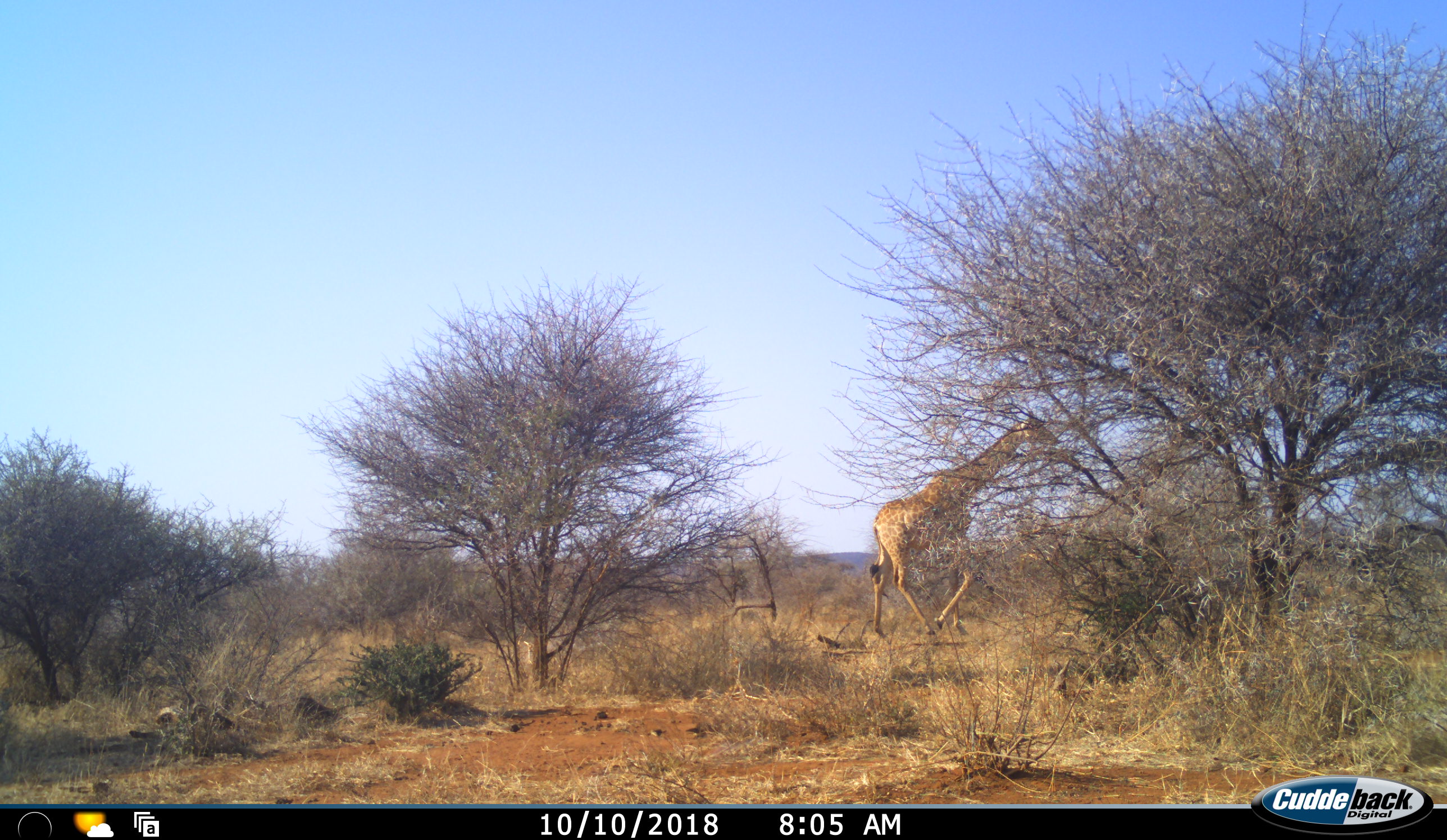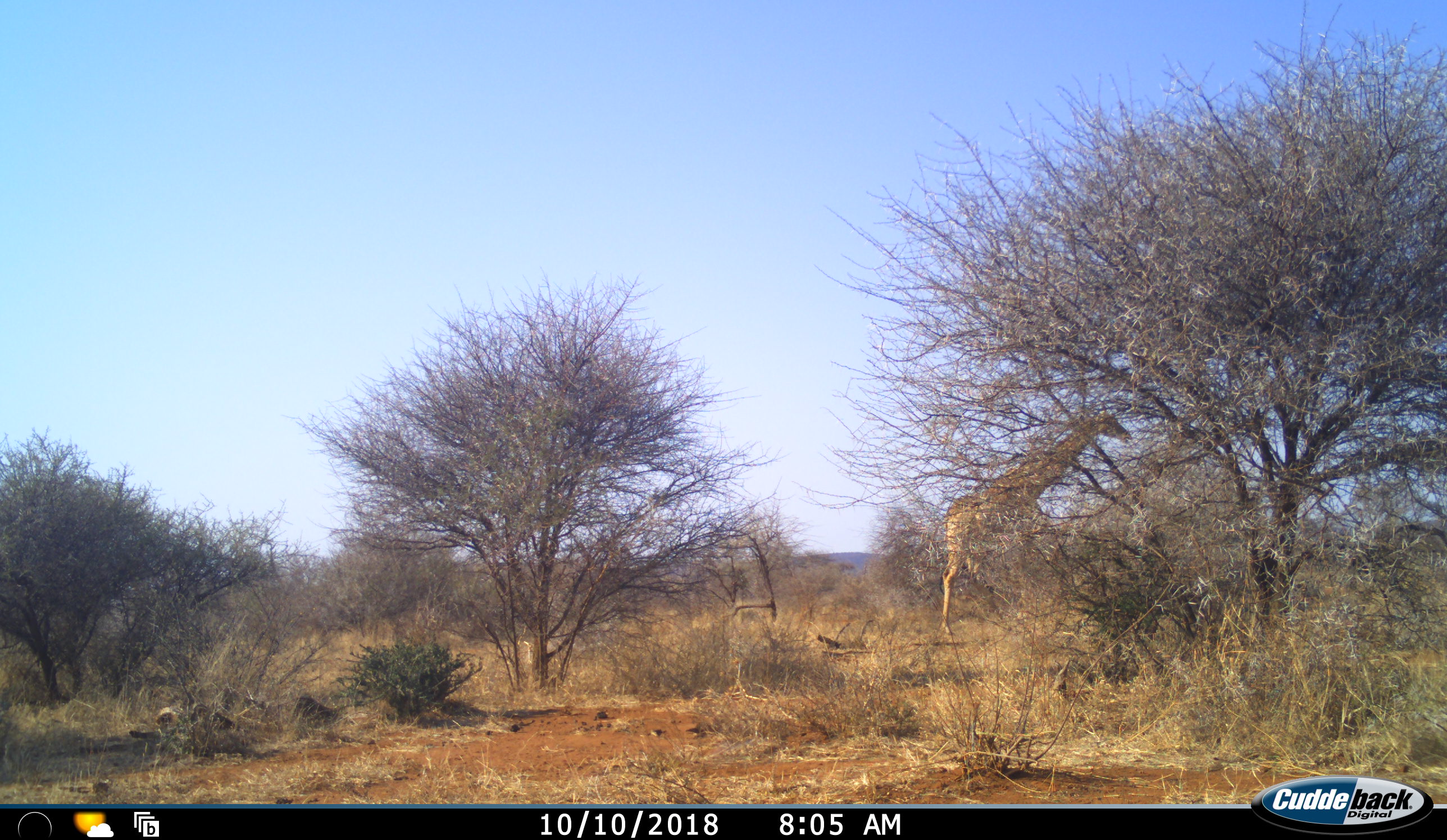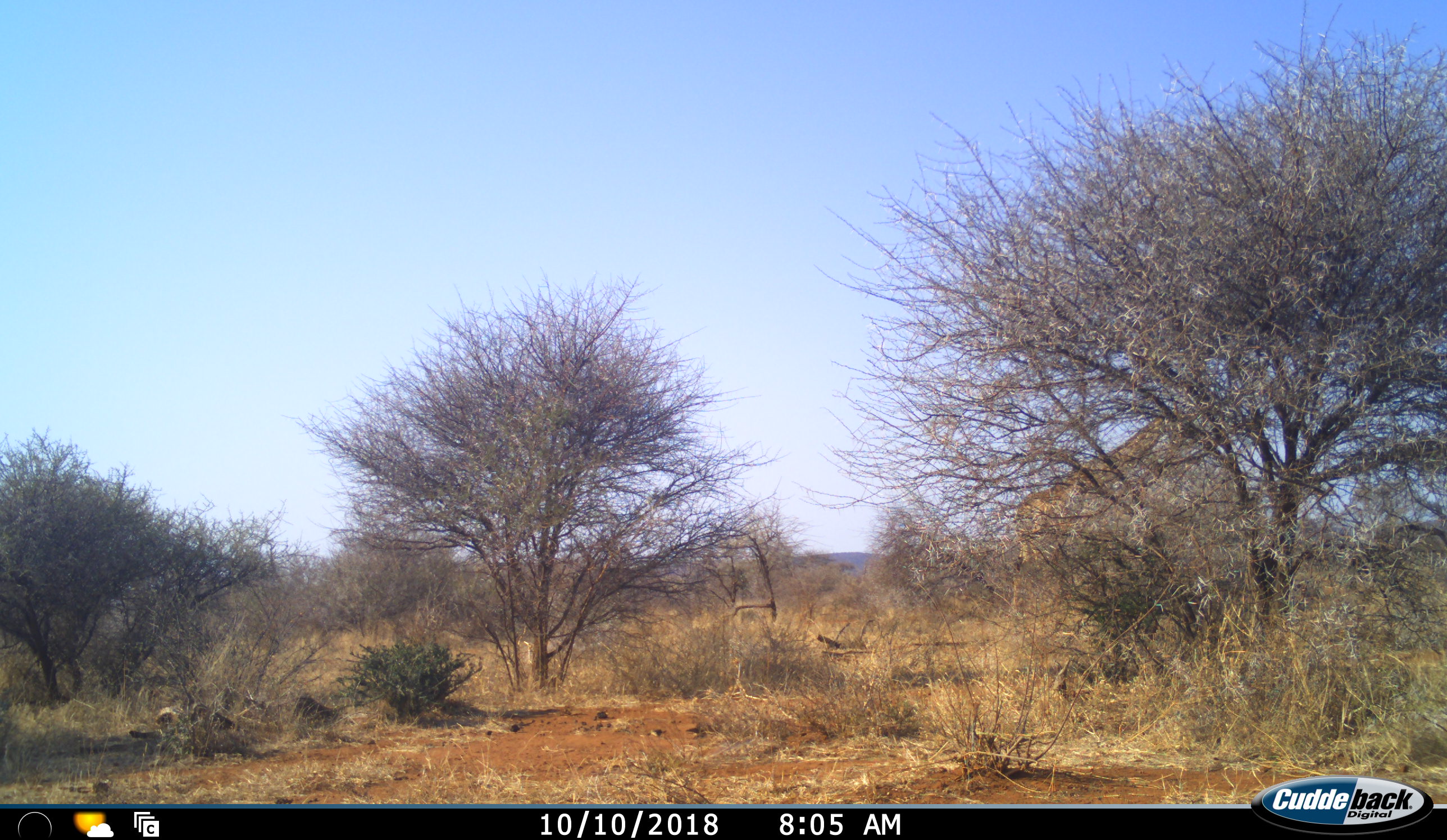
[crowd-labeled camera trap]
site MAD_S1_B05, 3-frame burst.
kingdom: Animalia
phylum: Chordata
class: Mammalia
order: Artiodactyla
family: Giraffidae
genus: Giraffa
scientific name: Giraffa camelopardalis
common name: giraffe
Giraffe (Giraffa camelopardalis), count 1. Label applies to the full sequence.